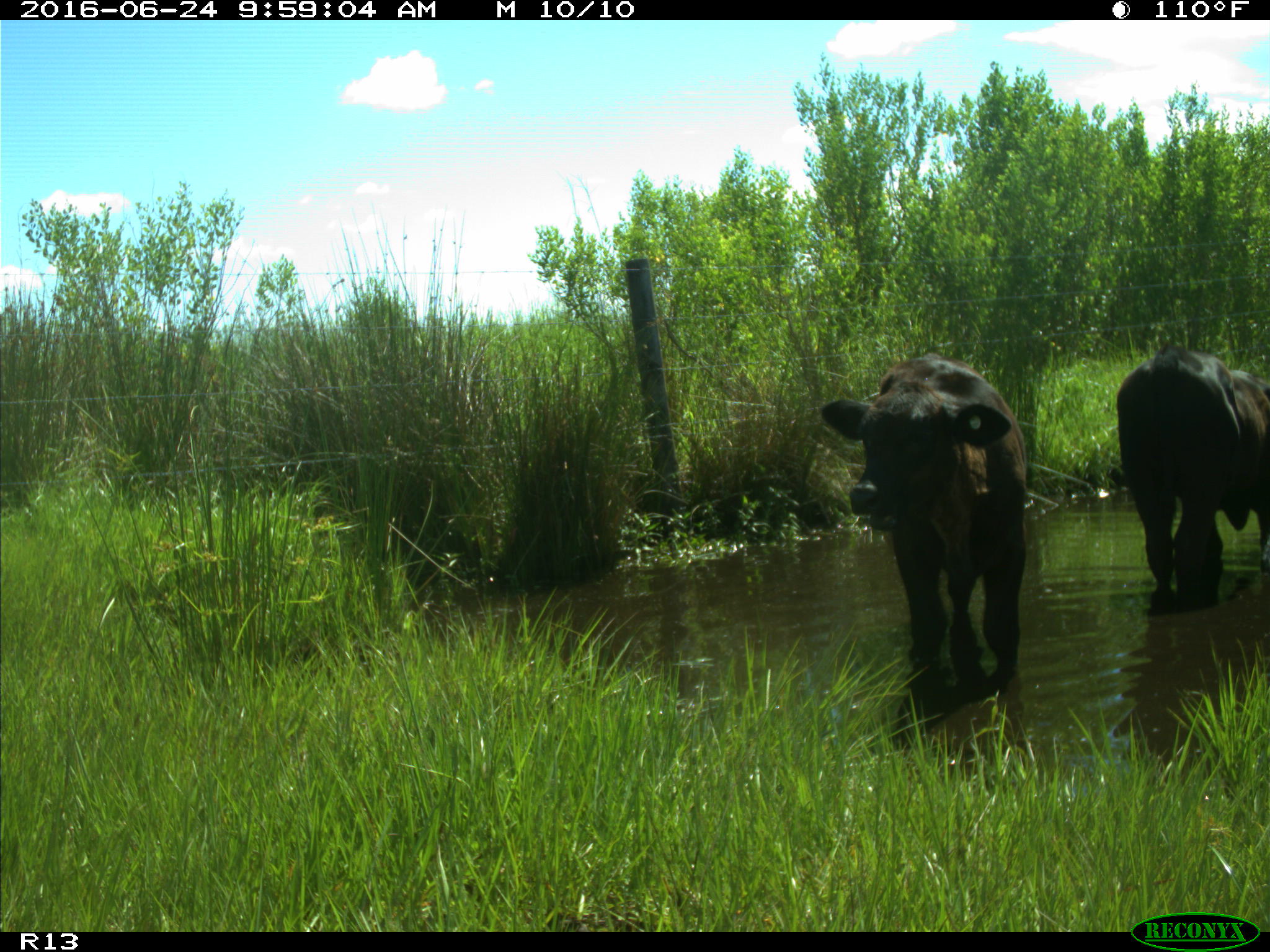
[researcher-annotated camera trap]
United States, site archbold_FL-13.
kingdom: Animalia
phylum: Chordata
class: Mammalia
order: Artiodactyla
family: Bovidae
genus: Bos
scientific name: Bos taurus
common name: domestic cow